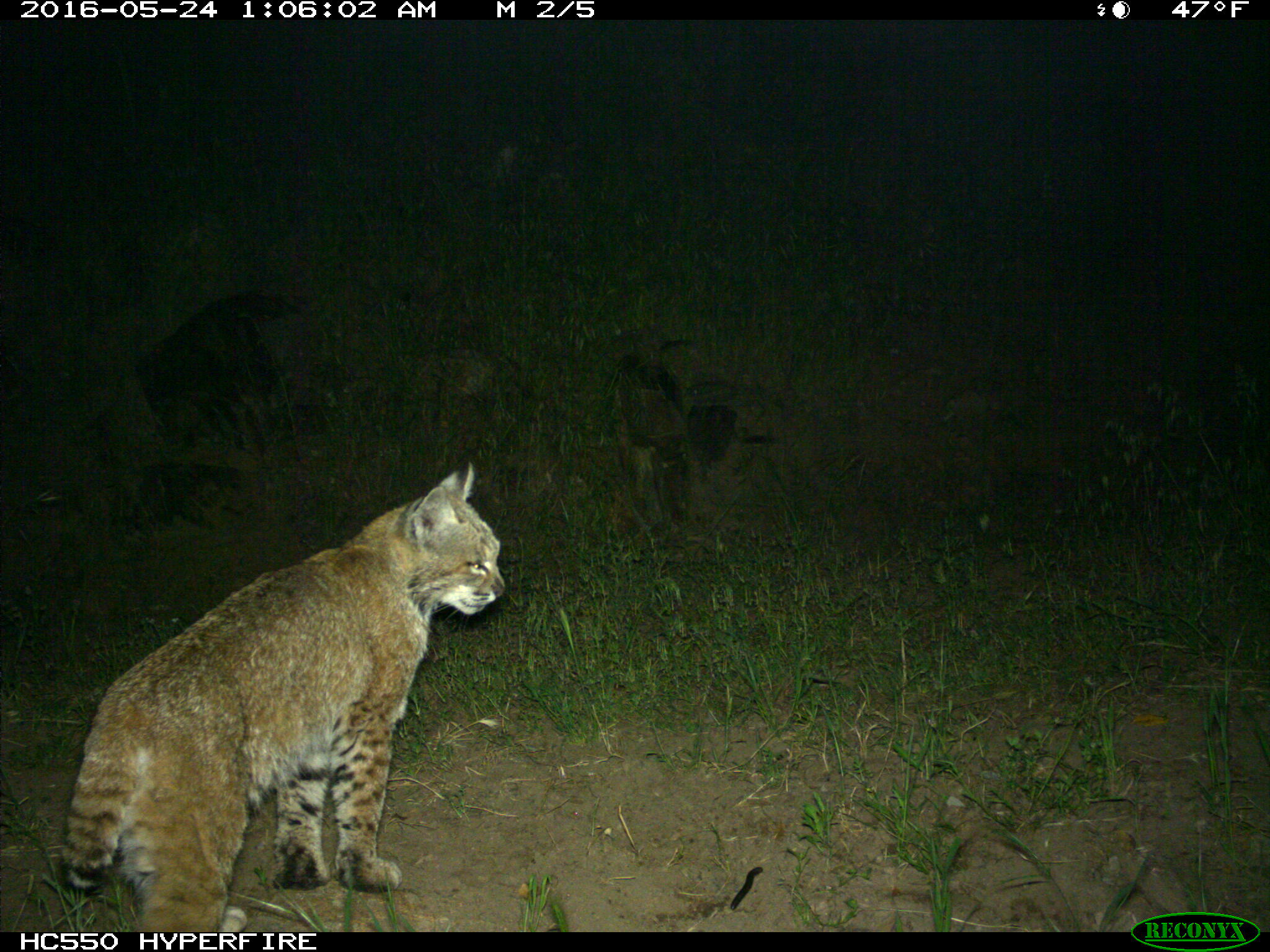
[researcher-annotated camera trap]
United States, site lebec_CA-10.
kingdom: Animalia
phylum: Chordata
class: Mammalia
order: Carnivora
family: Felidae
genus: Lynx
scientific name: Lynx rufus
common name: bobcat